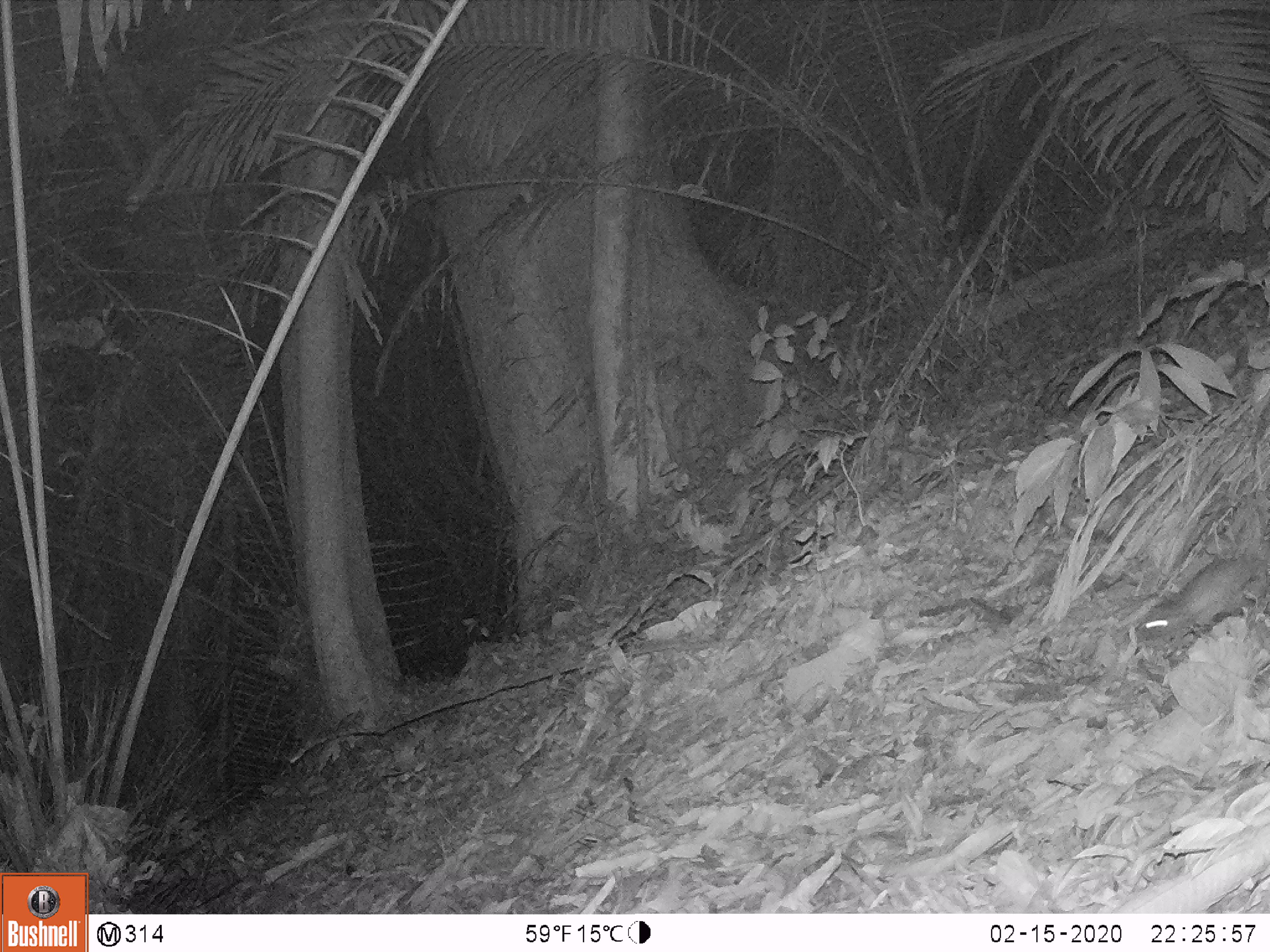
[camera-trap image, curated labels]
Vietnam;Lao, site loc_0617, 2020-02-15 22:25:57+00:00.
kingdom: Animalia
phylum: Chordata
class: Mammalia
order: Rodentia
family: Muridae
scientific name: Muridae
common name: old-world mice and rats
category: unidentified murid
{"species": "unidentified murid (old-world mice and rats) (Muridae)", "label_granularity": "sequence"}